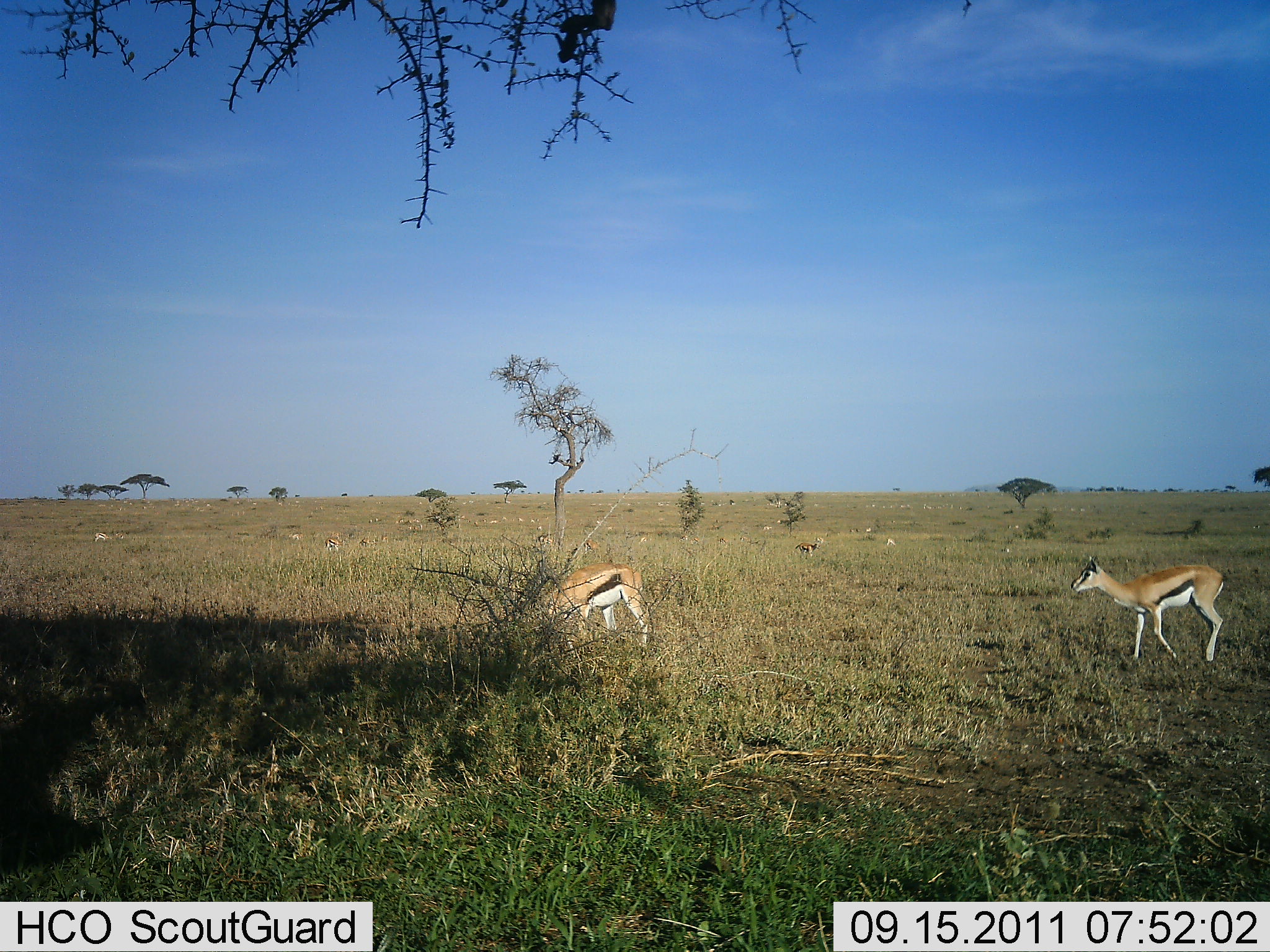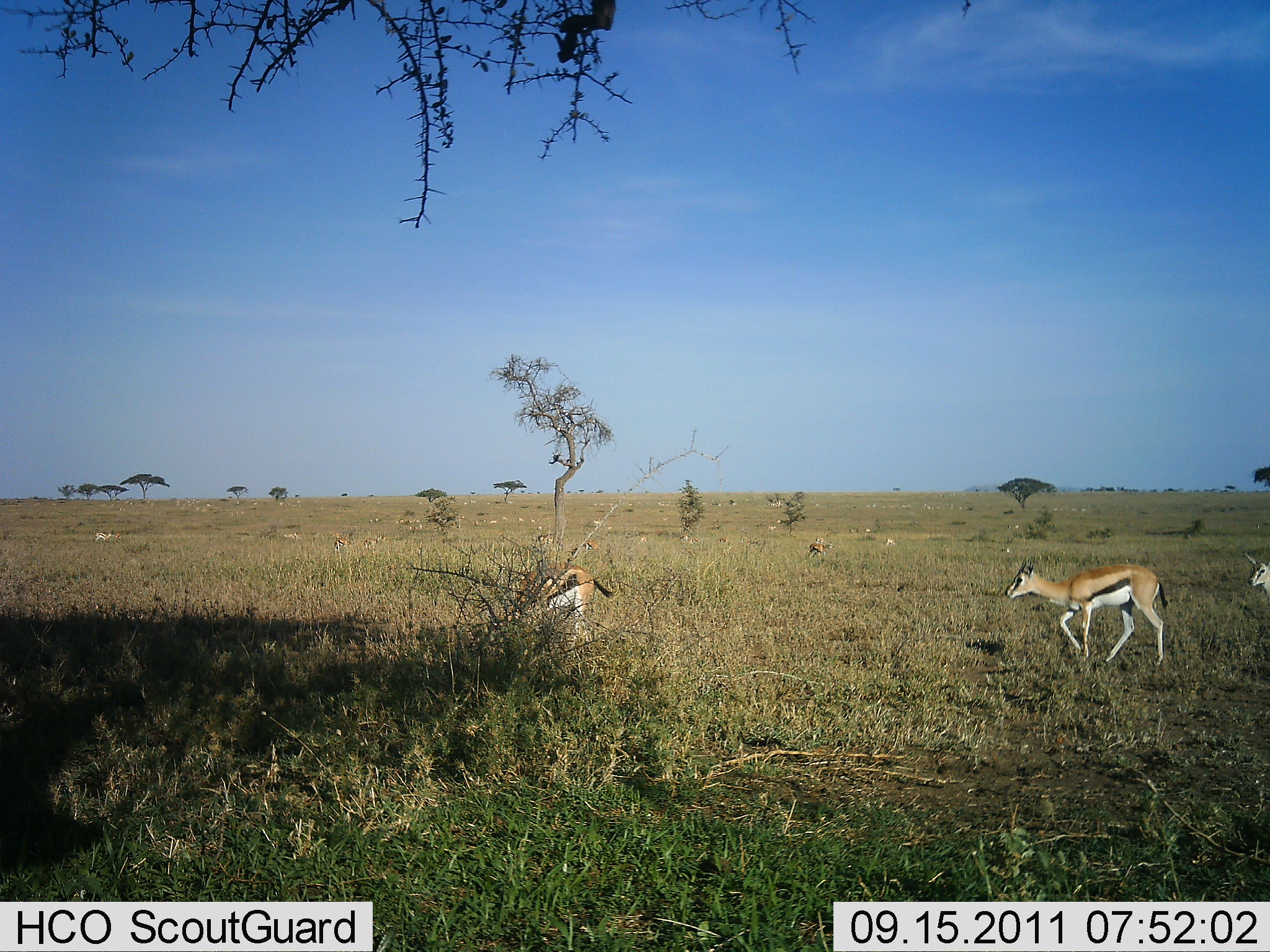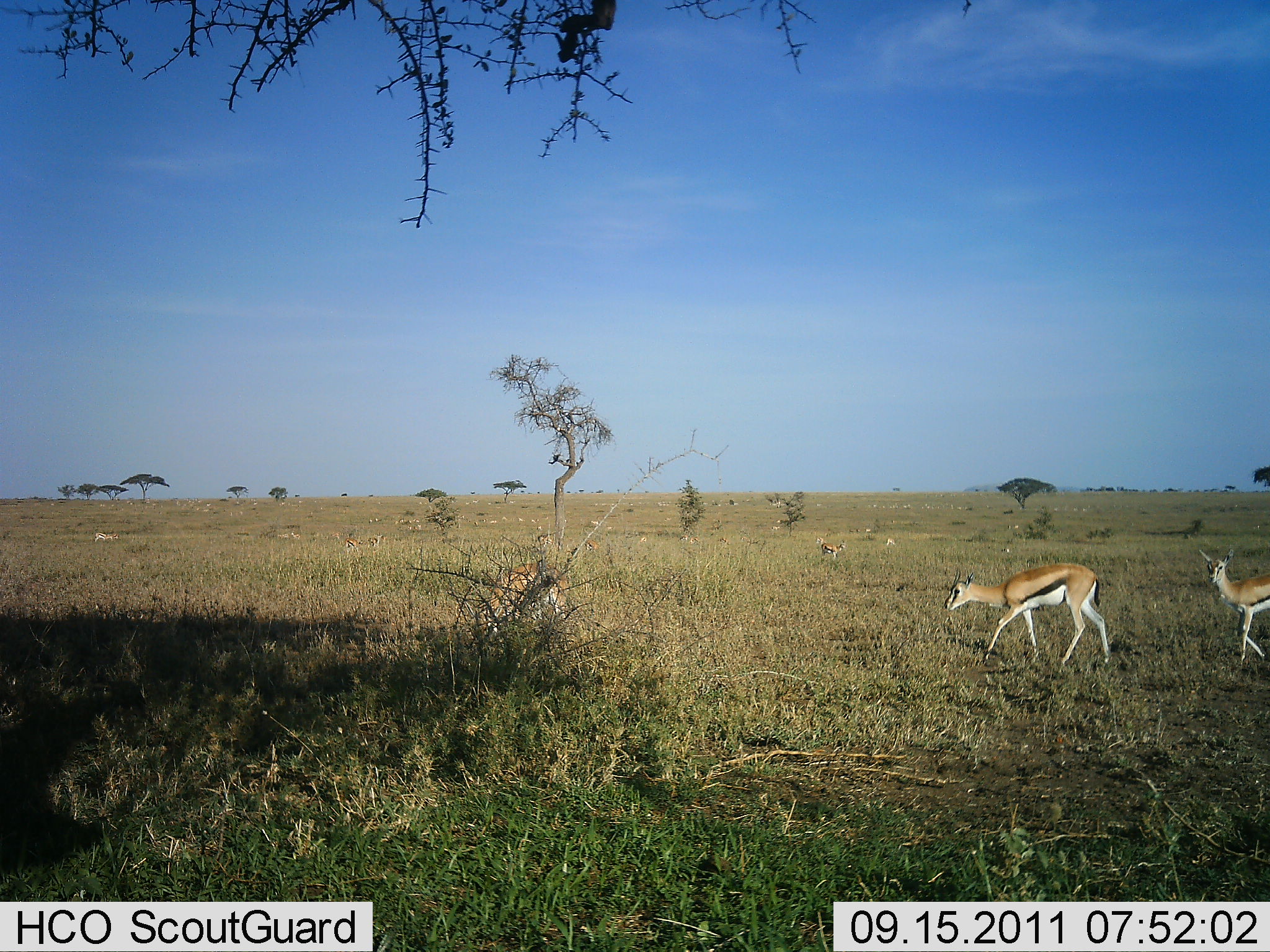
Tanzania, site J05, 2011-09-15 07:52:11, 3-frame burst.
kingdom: Animalia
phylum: Chordata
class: Mammalia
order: Artiodactyla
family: Bovidae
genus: Eudorcas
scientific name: Eudorcas thomsonii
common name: thomson's gazelle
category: gazellethomsons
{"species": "gazellethomsons (thomson's gazelle) (Eudorcas thomsonii)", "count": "3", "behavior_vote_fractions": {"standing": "23%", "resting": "8%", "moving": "92%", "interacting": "0%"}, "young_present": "8%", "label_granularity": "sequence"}